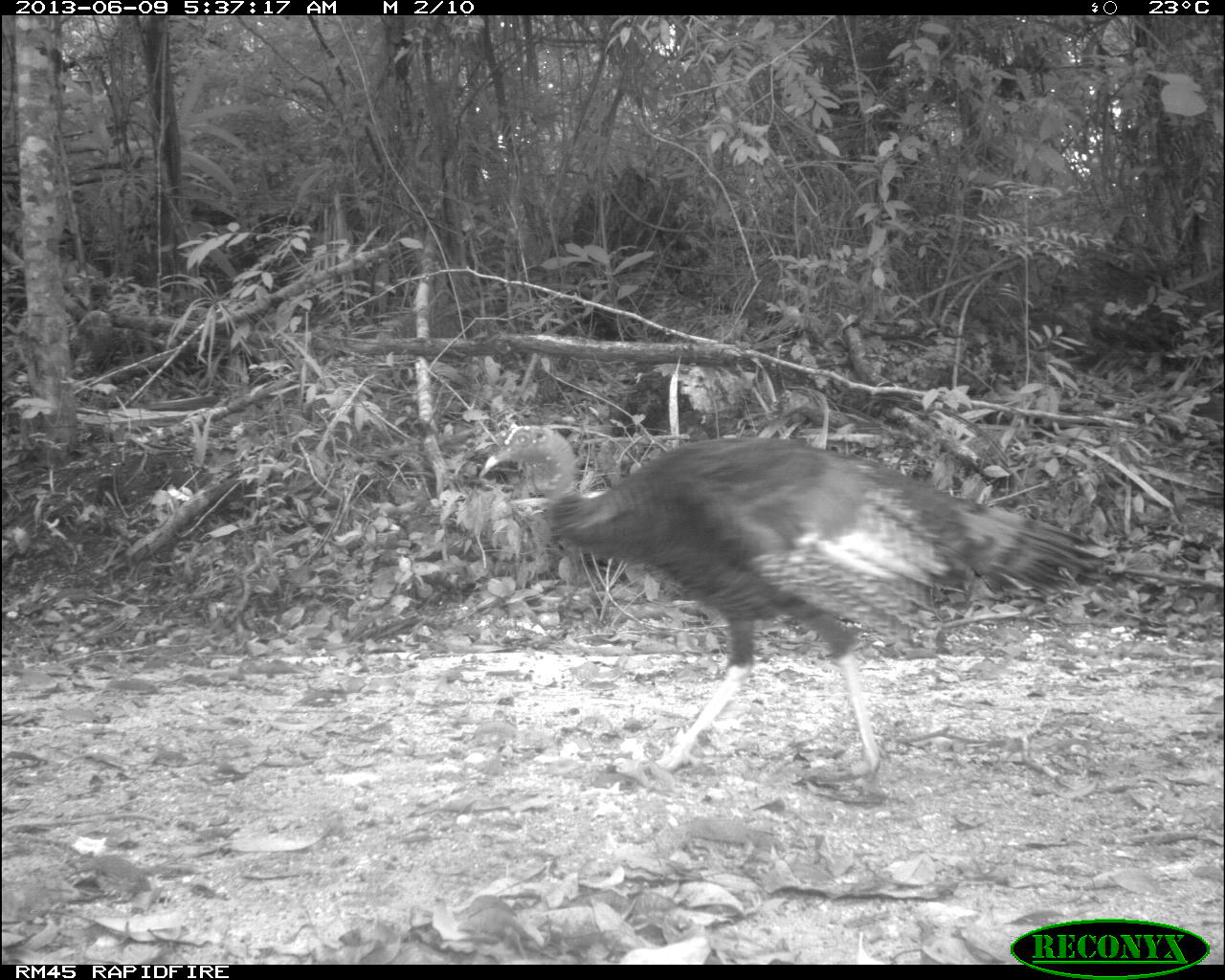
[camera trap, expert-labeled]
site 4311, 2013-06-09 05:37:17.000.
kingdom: Animalia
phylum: Chordata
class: Aves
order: Galliformes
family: Phasianidae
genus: Meleagris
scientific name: Meleagris ocellata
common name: ocellated turkey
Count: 1.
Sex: male.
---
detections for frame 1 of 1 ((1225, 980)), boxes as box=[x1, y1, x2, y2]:
meleagris ocellata: box=[474, 423, 1110, 786]